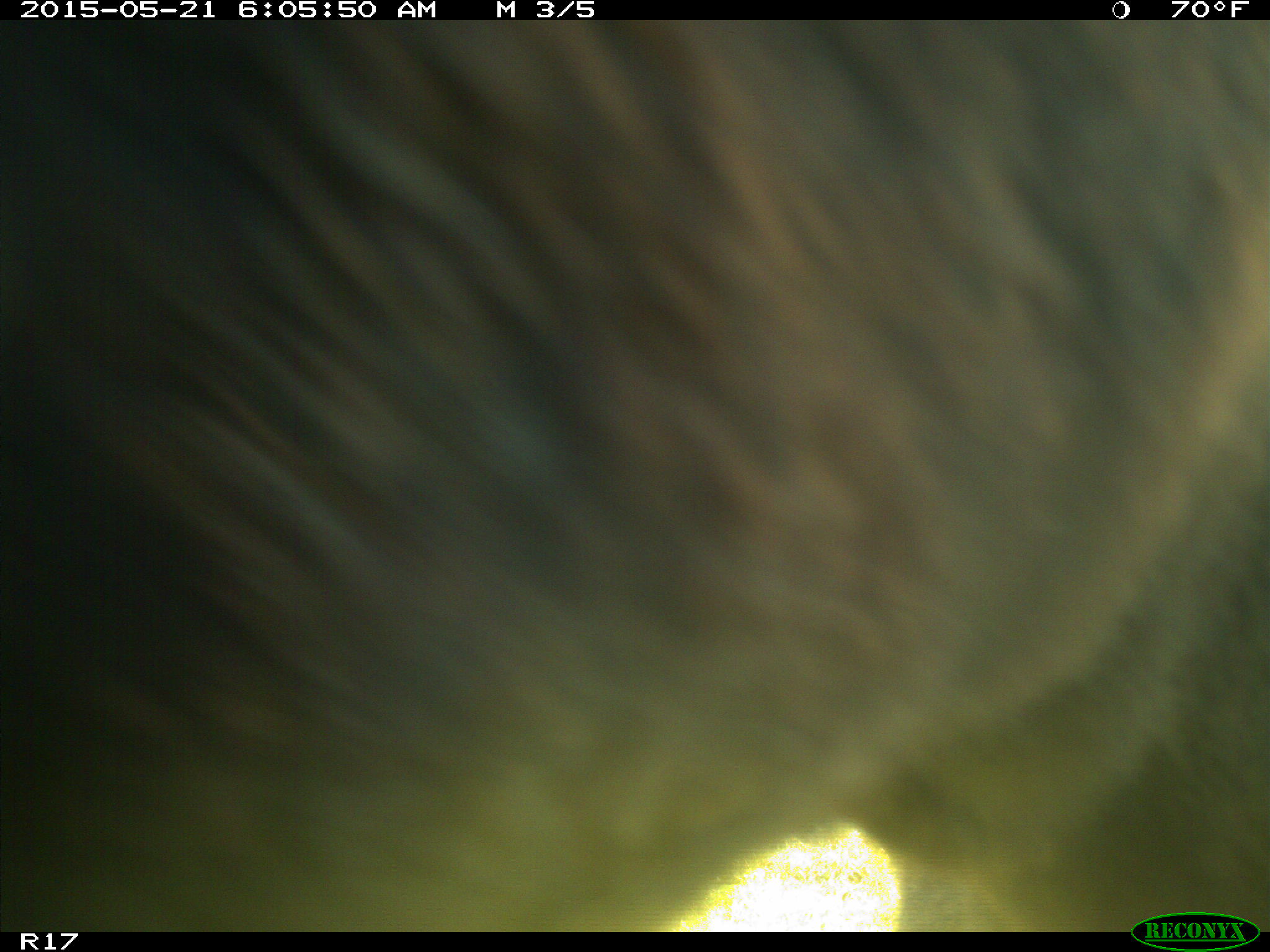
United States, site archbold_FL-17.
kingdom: Animalia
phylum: Chordata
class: Mammalia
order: Artiodactyla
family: Bovidae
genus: Bos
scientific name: Bos taurus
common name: domestic cow